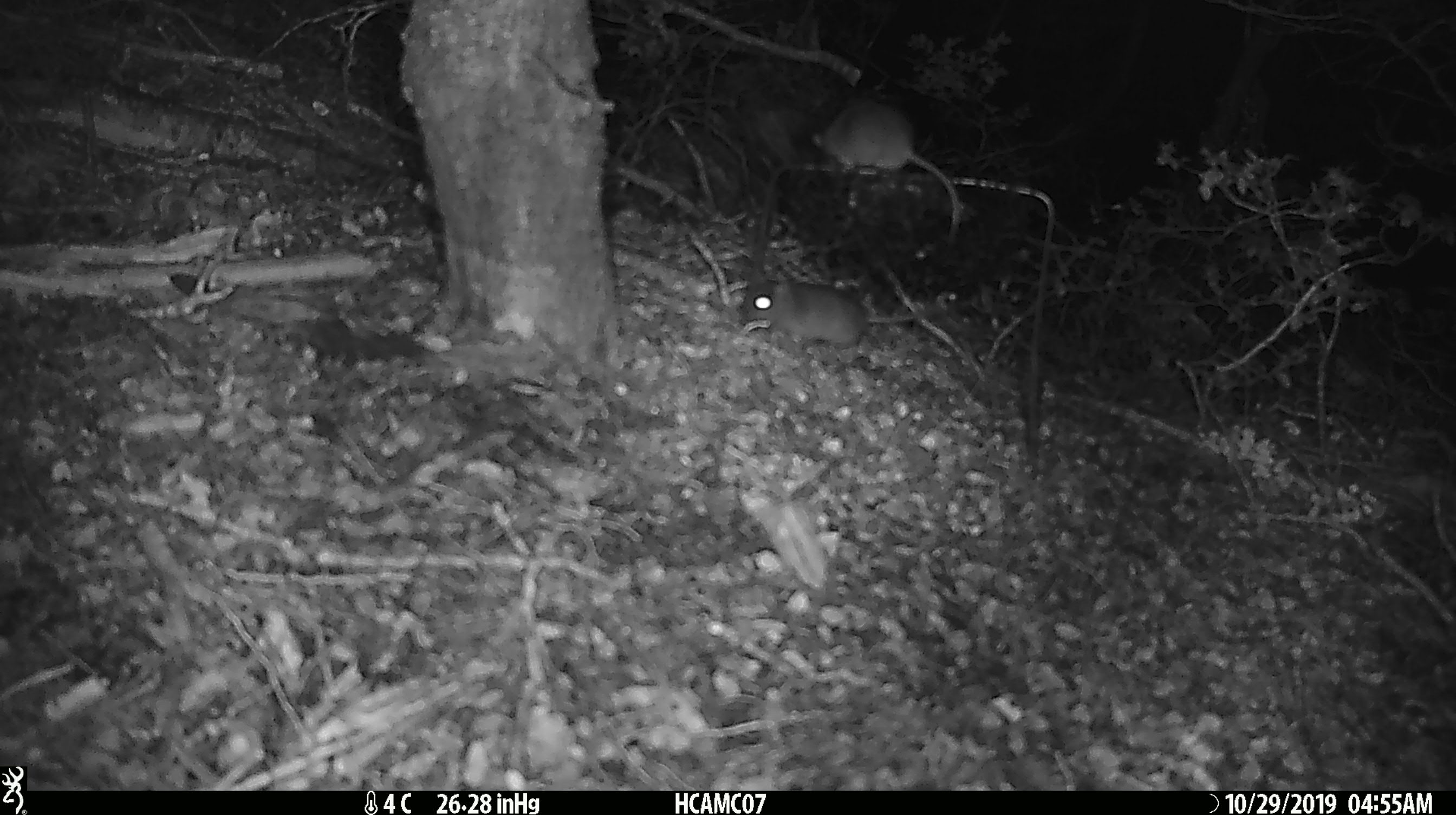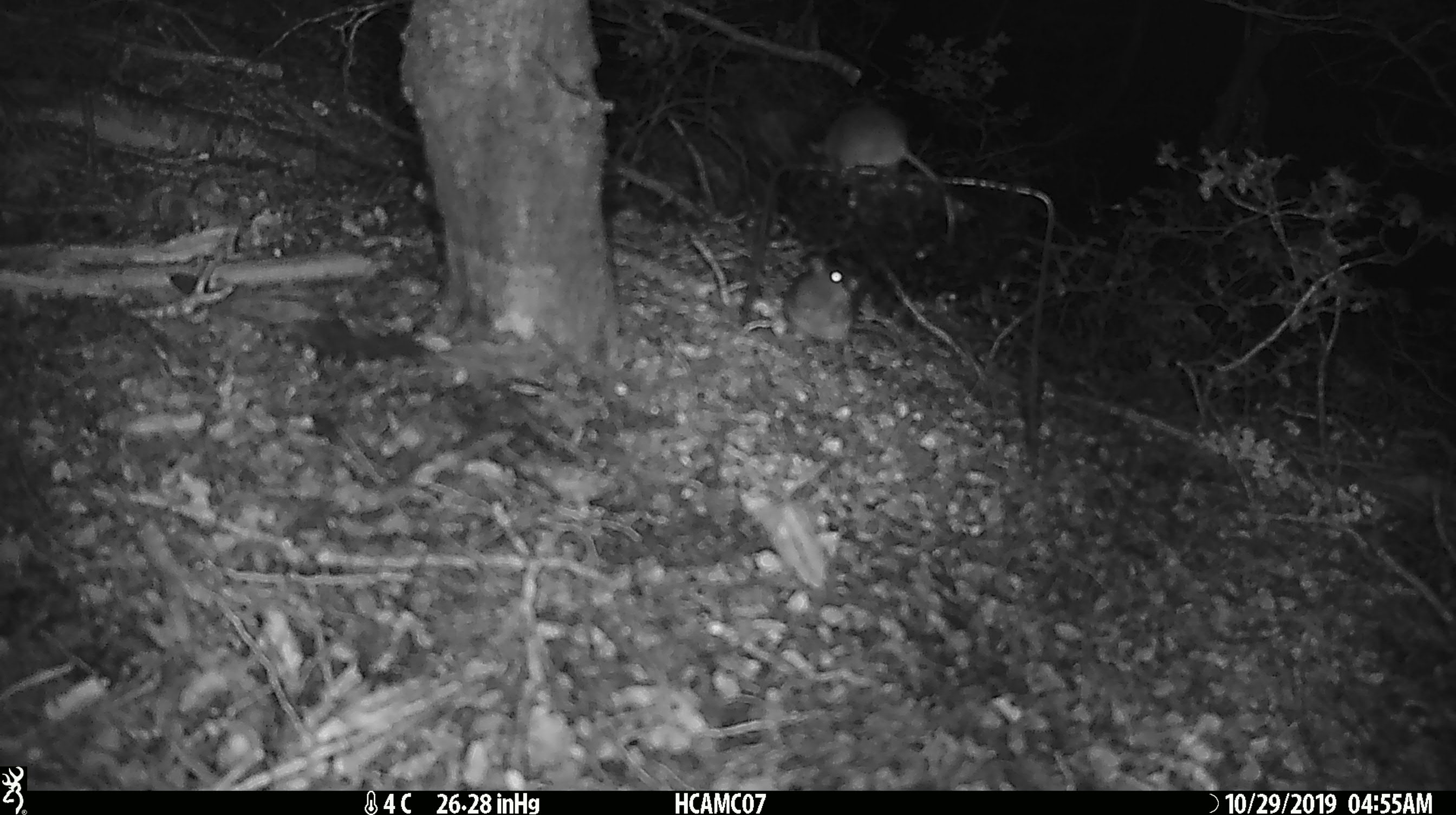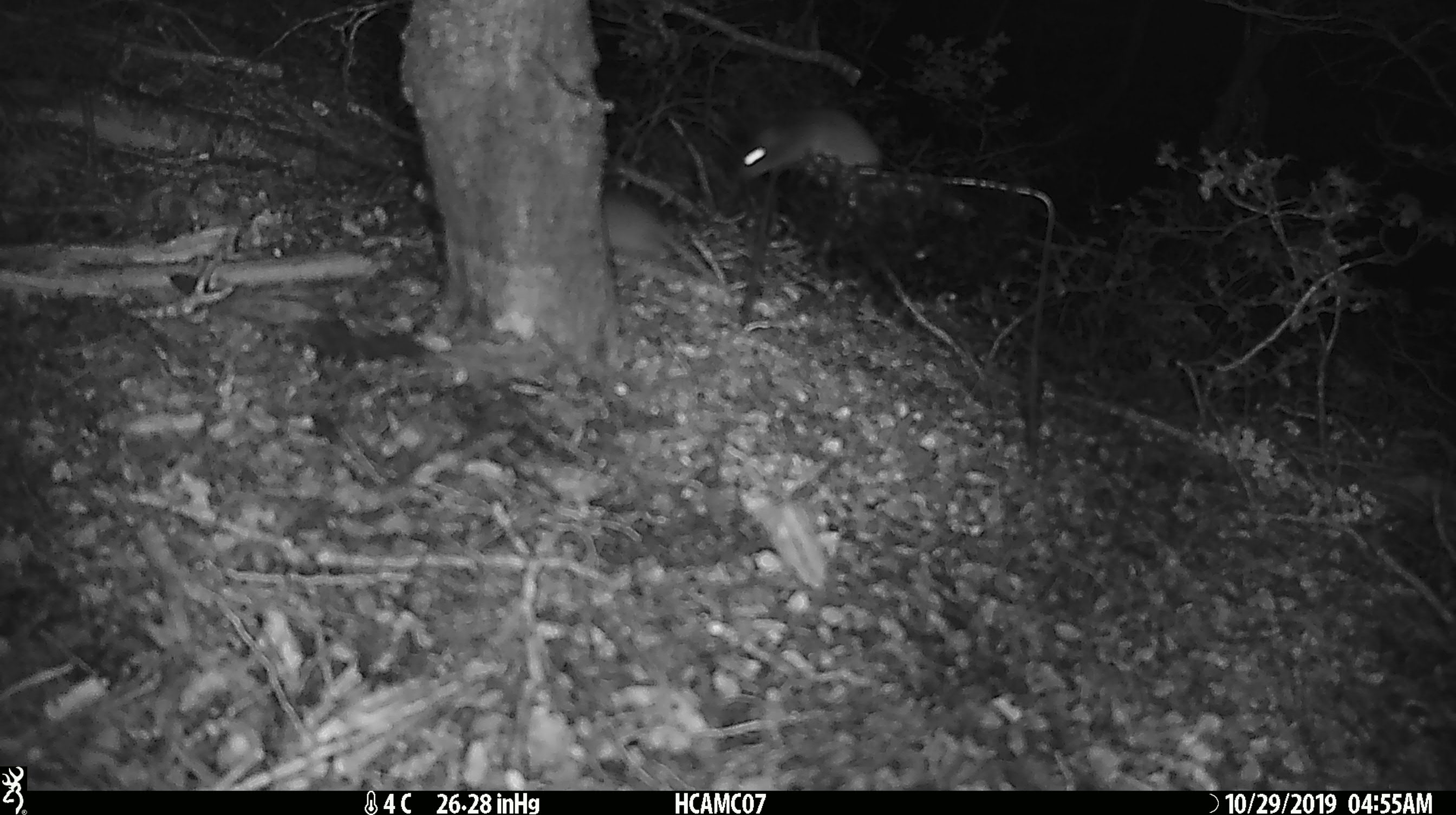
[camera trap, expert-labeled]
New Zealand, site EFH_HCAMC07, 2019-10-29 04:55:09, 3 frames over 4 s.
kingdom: Animalia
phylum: Chordata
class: Mammalia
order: Rodentia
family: Muridae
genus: Mus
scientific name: Mus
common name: mouse